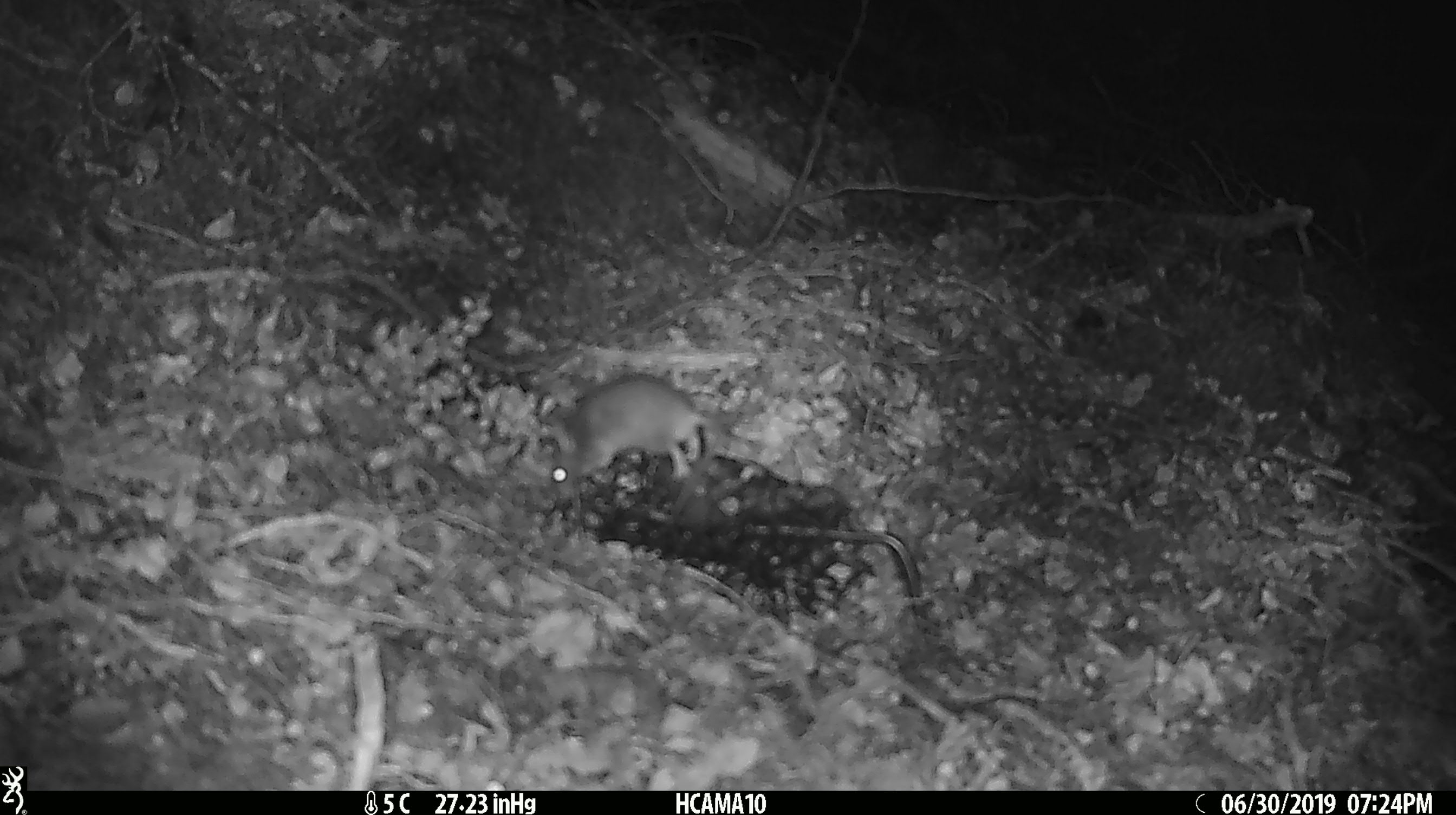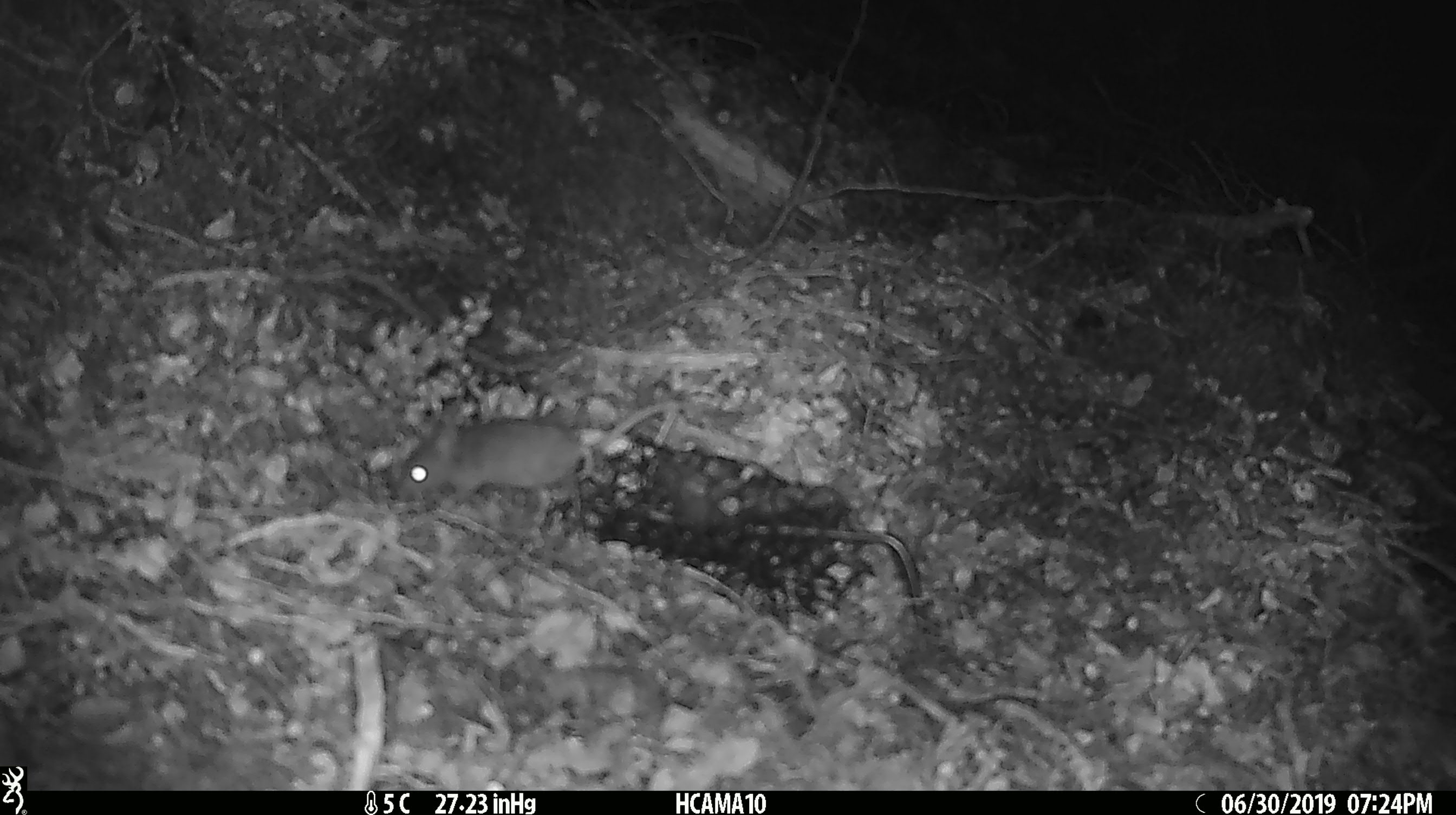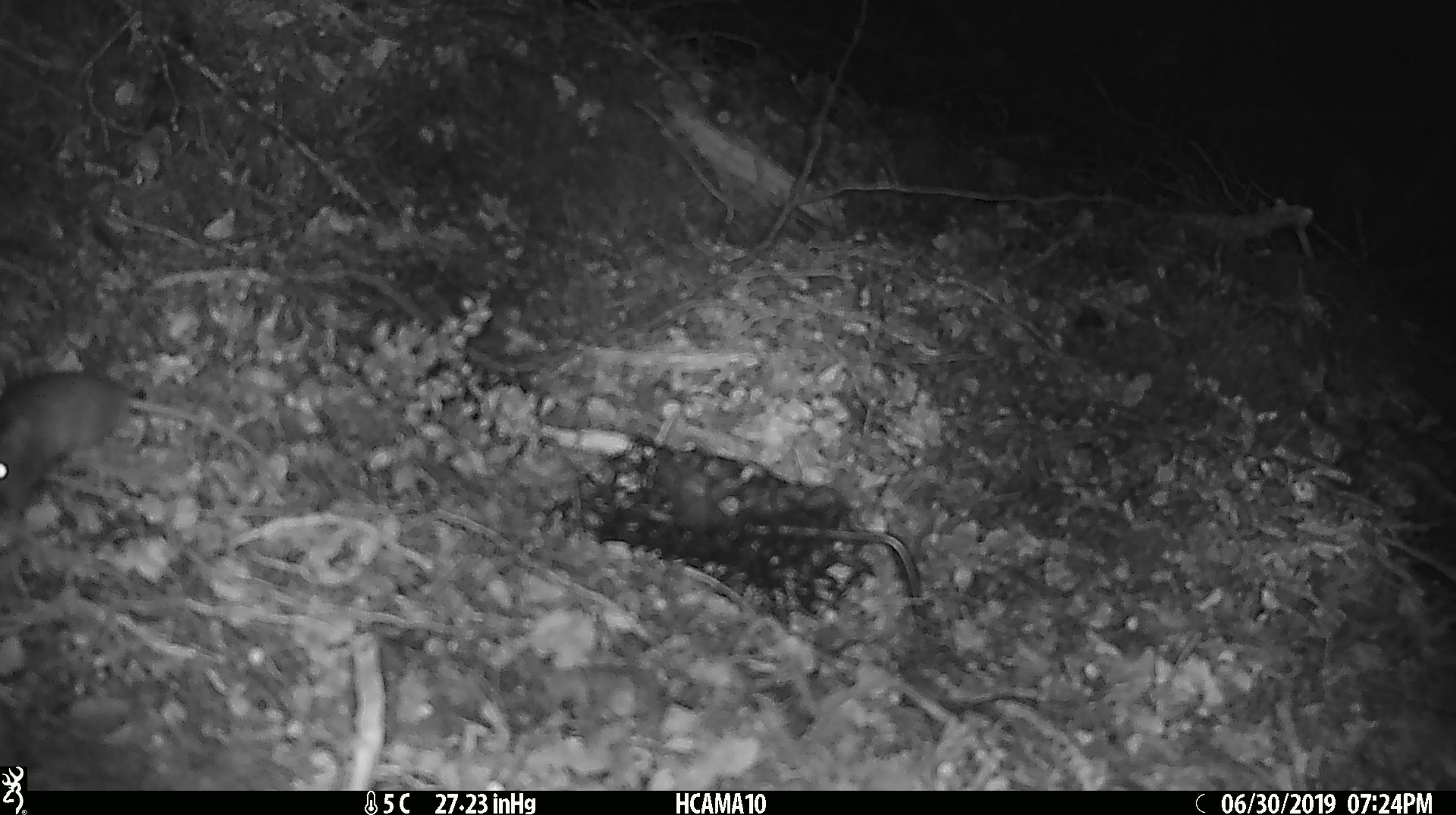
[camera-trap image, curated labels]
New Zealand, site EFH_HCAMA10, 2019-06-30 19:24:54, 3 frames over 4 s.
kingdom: Animalia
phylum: Chordata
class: Mammalia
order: Rodentia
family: Muridae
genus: Mus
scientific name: Mus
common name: mouse